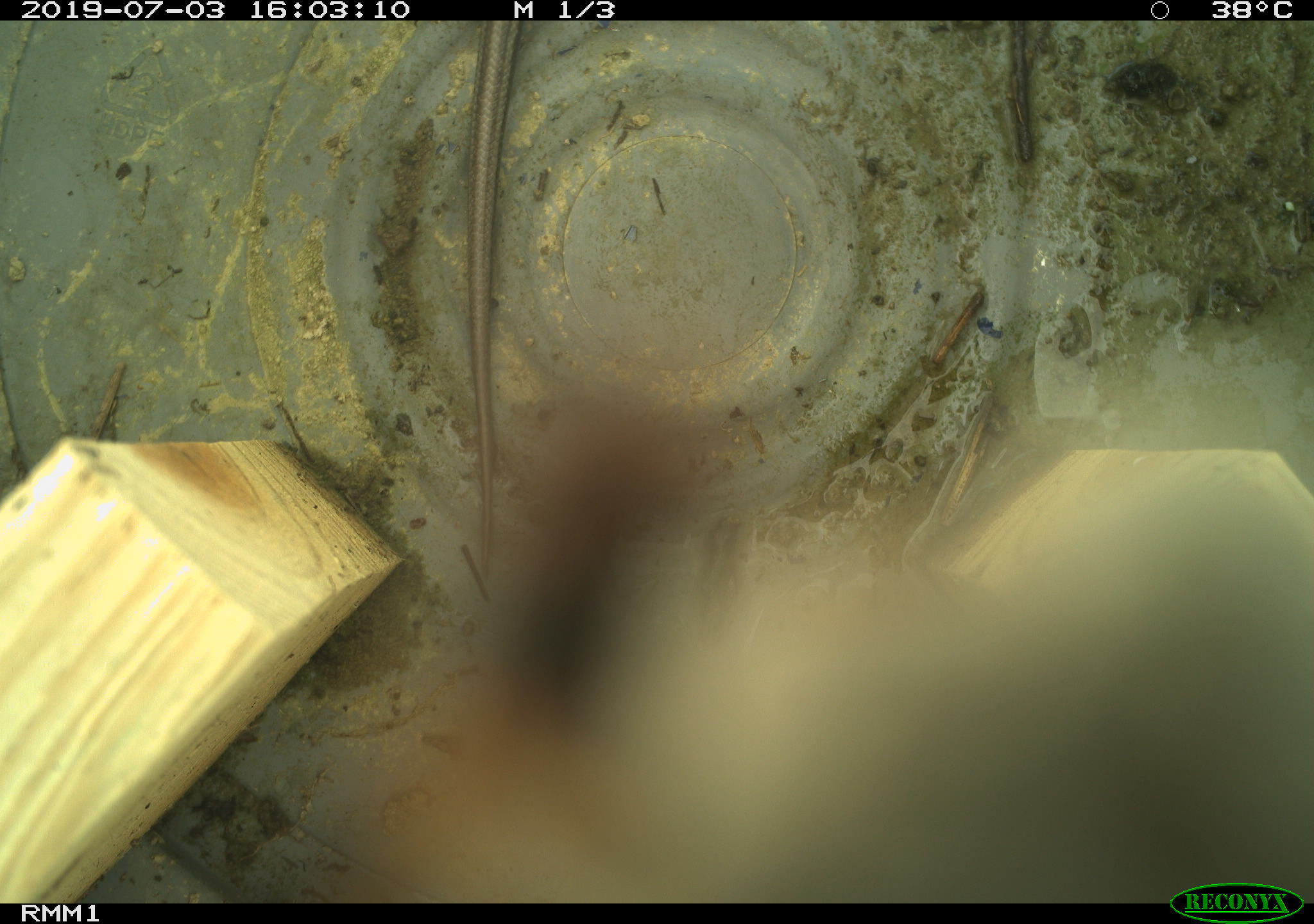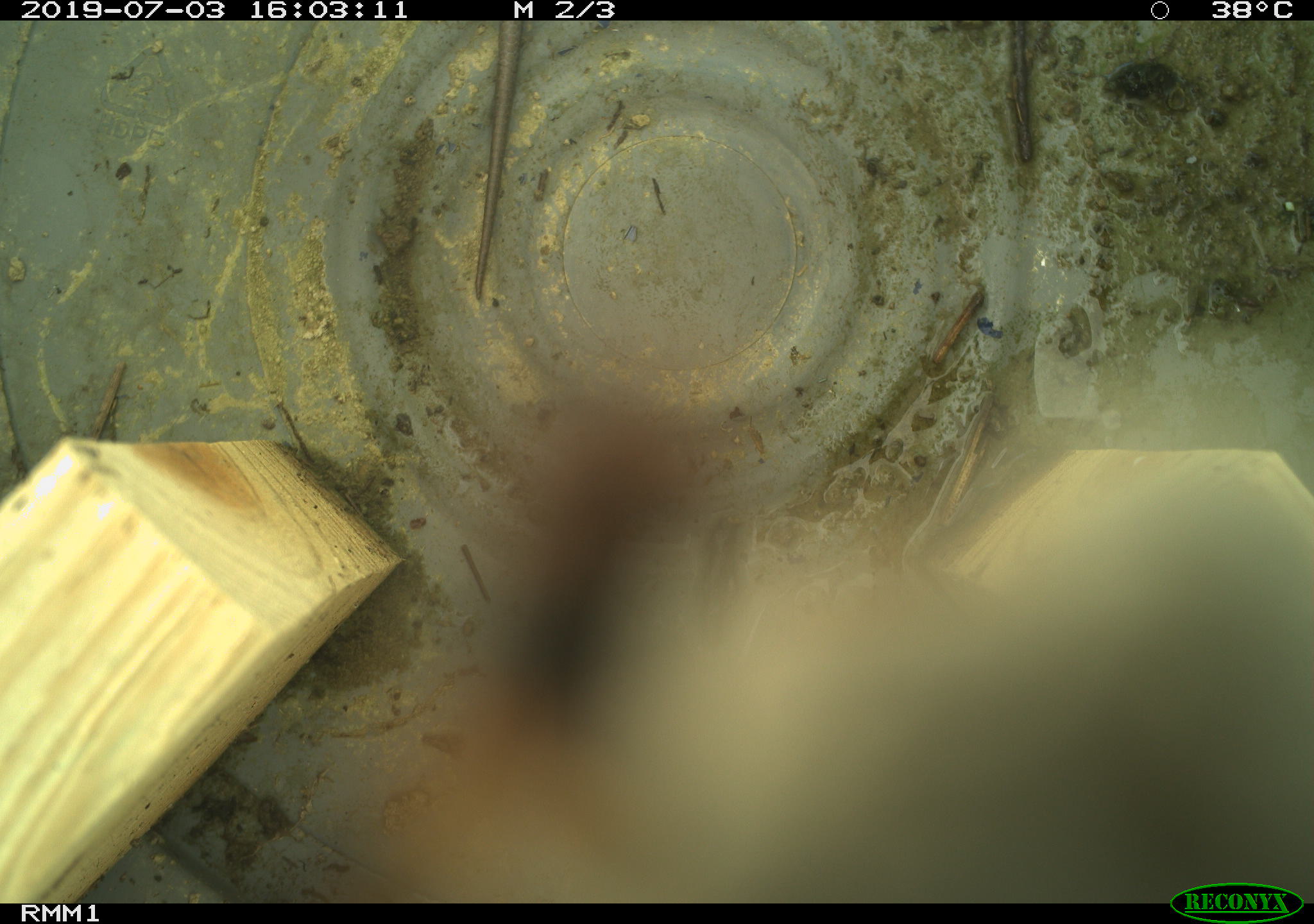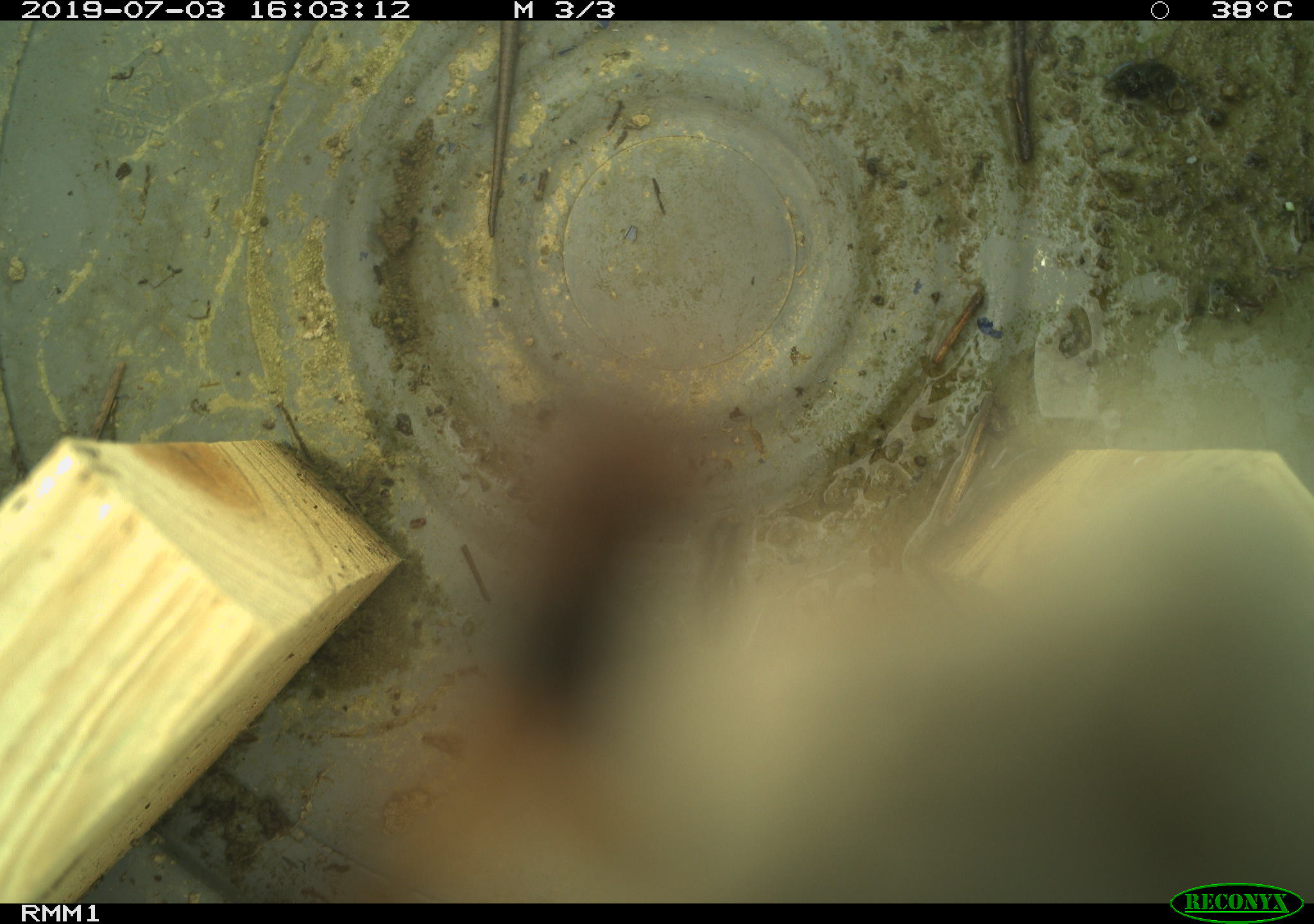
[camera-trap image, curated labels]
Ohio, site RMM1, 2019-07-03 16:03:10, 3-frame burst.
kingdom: Animalia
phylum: Chordata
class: Reptilia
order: Squamata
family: Scincidae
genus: Plestiodon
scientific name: Plestiodon fasciatus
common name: common five-lined skink